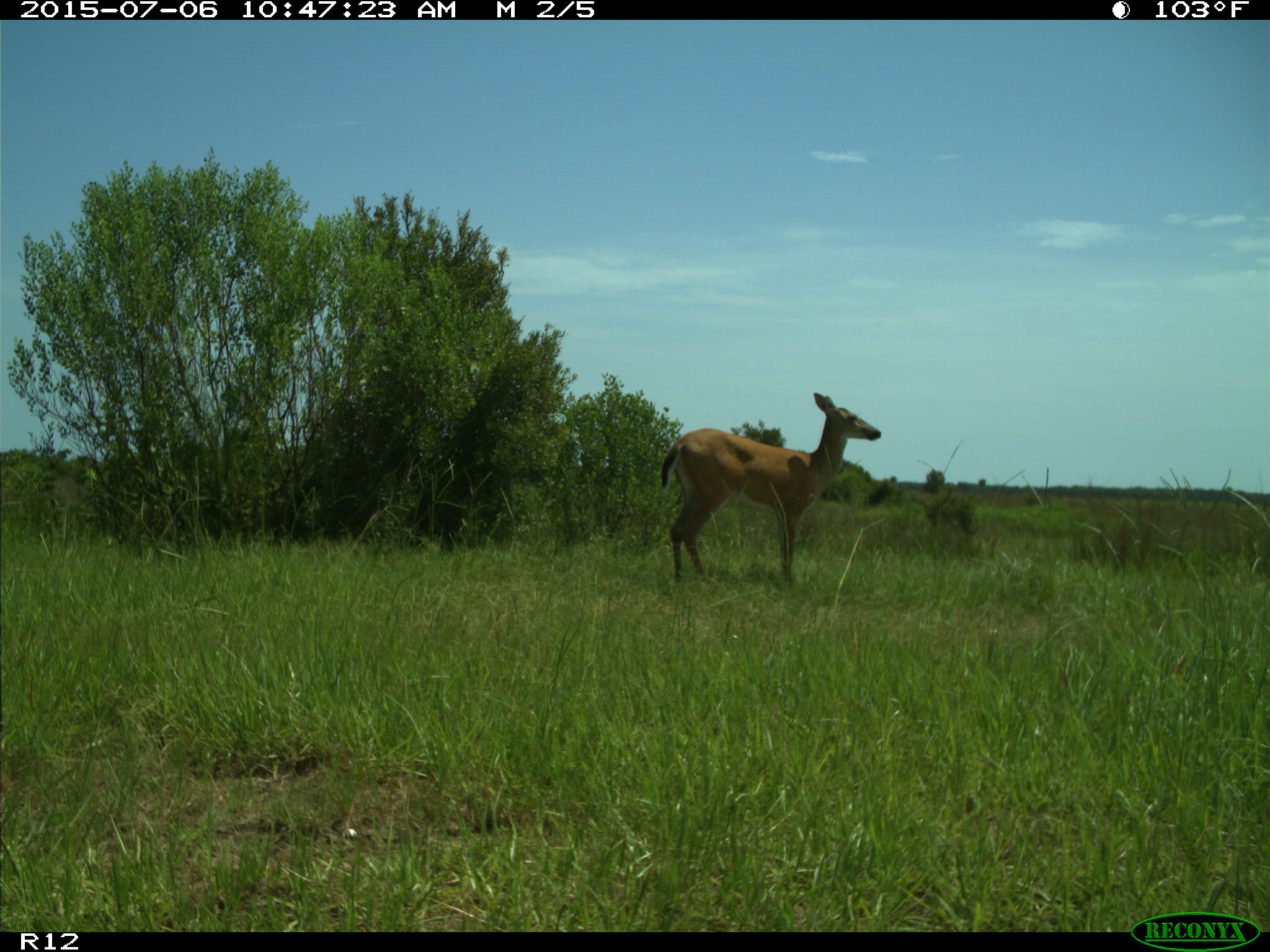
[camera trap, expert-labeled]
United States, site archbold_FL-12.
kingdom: Animalia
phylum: Chordata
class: Mammalia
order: Artiodactyla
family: Cervidae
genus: Odocoileus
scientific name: Odocoileus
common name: deer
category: unidentified deer